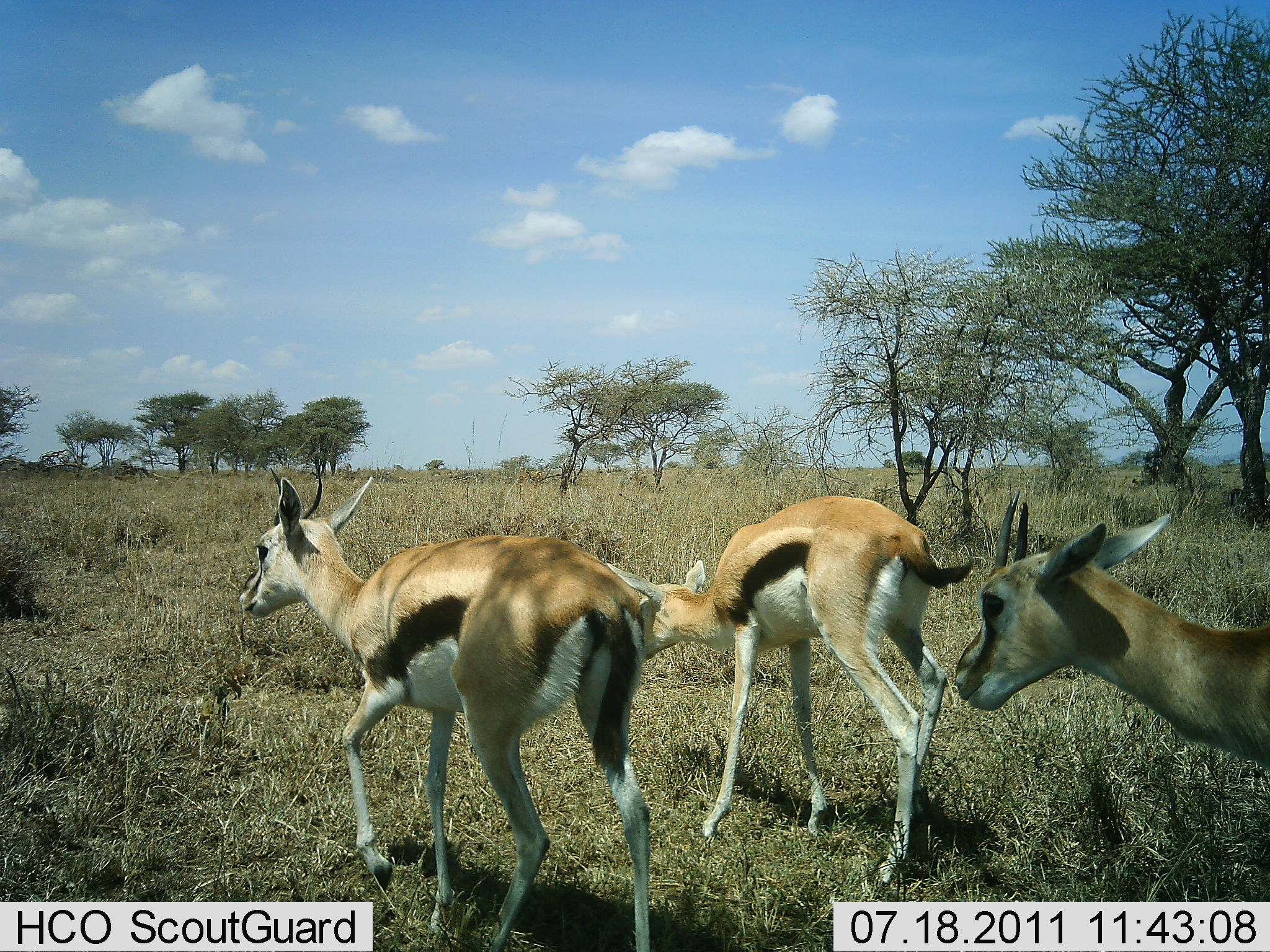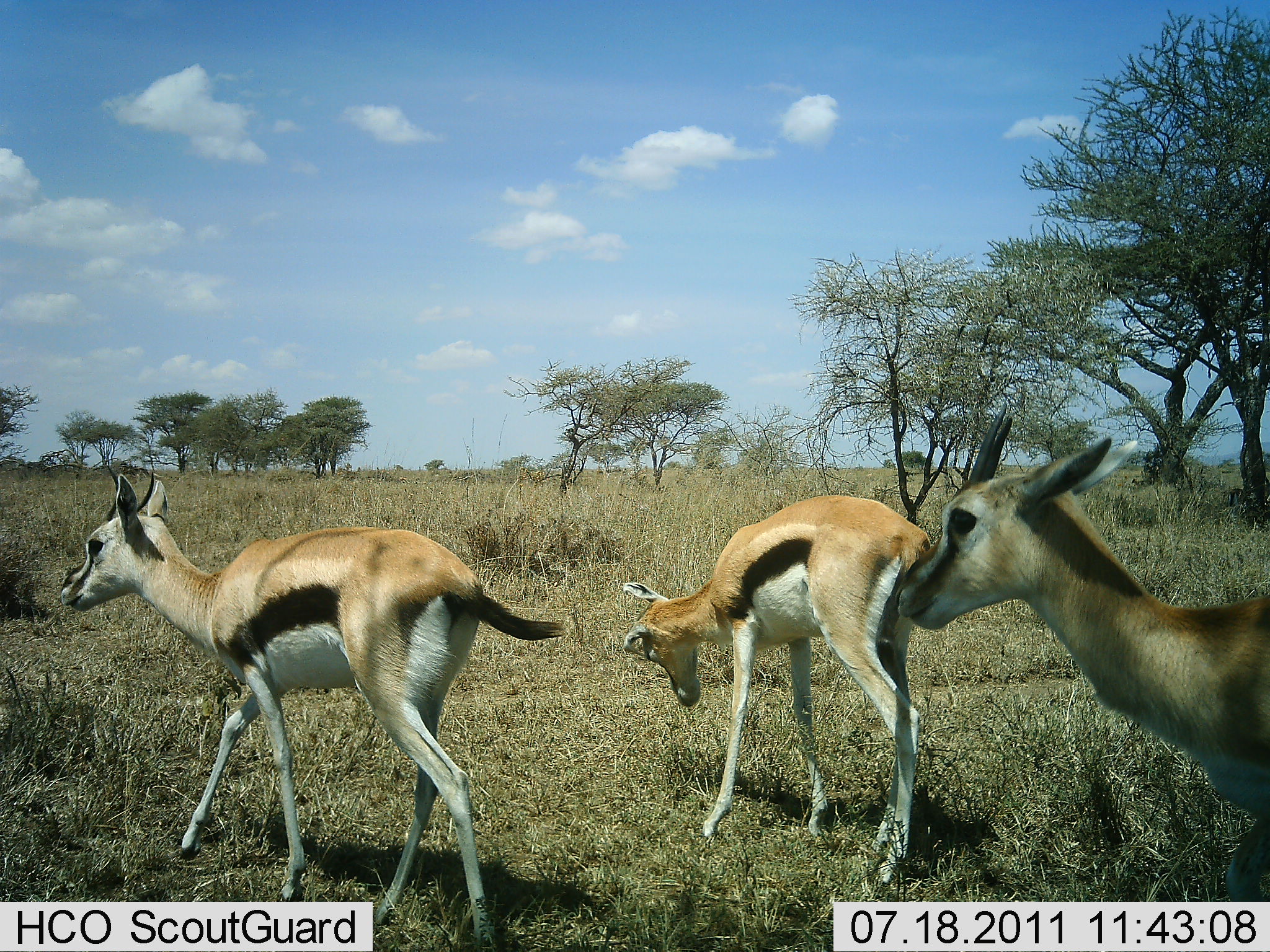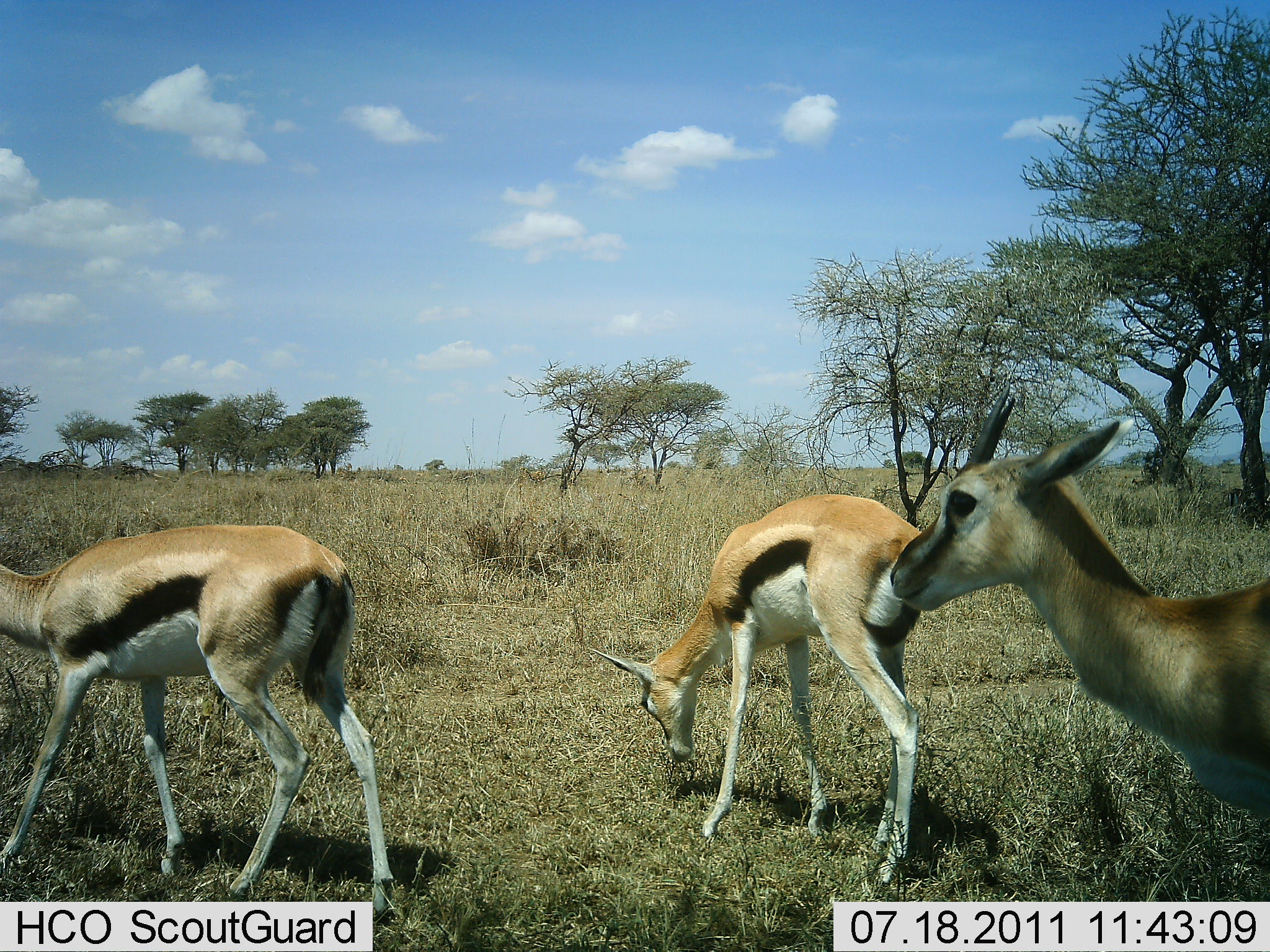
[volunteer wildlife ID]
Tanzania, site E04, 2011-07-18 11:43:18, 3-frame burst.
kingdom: Animalia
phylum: Chordata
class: Mammalia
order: Artiodactyla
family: Bovidae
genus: Eudorcas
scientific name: Eudorcas thomsonii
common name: thomson's gazelle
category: gazellethomsons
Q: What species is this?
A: Gazellethomsons (thomson's gazelle) (Eudorcas thomsonii).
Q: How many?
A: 3.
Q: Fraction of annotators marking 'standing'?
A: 64%.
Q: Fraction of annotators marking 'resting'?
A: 7%.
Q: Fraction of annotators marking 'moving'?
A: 64%.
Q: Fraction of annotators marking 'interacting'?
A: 0%.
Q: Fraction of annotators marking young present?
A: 14%.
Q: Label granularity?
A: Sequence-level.